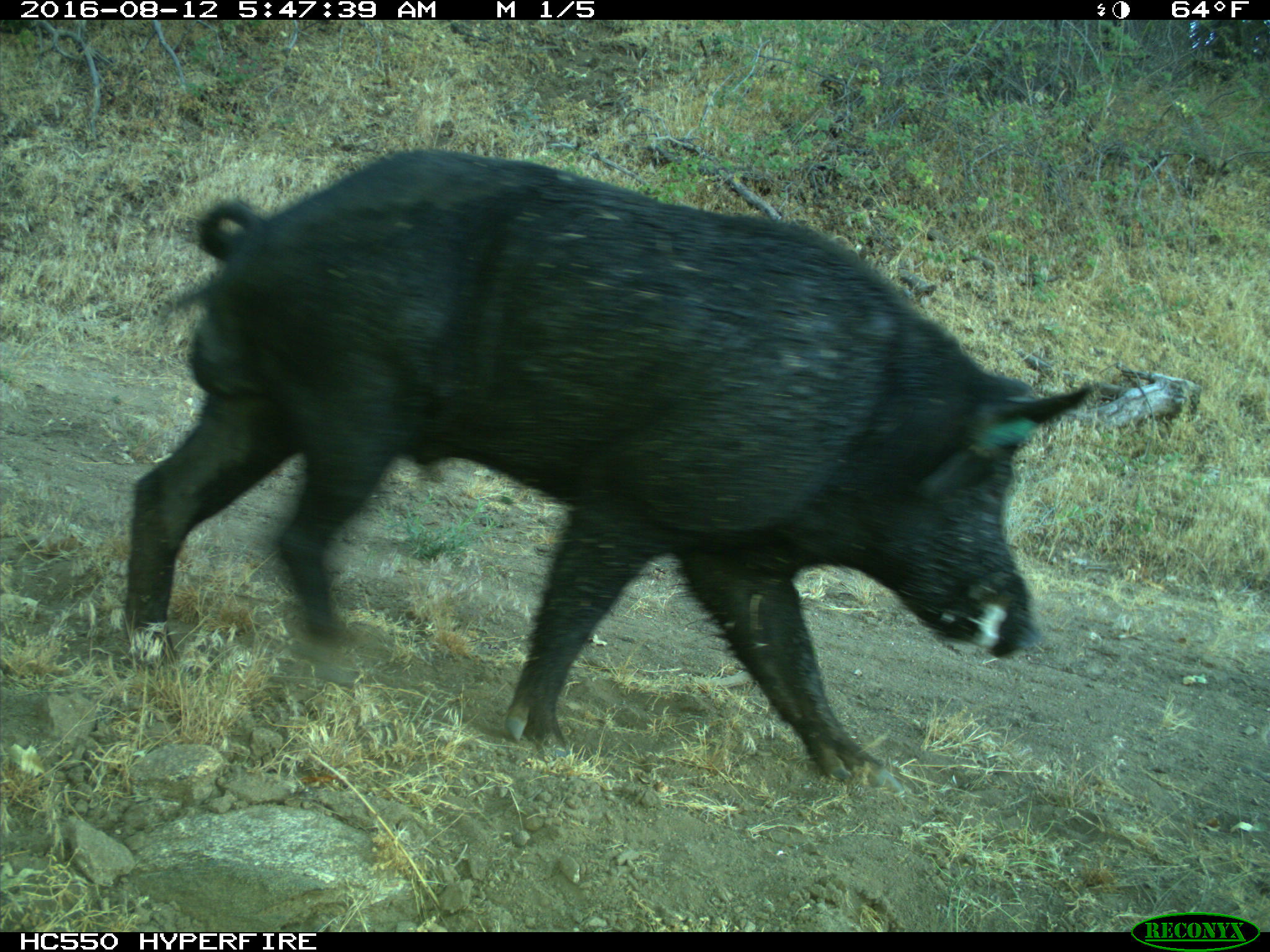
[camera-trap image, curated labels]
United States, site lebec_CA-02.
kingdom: Animalia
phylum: Chordata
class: Mammalia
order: Artiodactyla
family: Suidae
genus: Sus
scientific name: Sus scrofa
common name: wild boar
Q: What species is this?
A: Sus scrofa (wild boar).